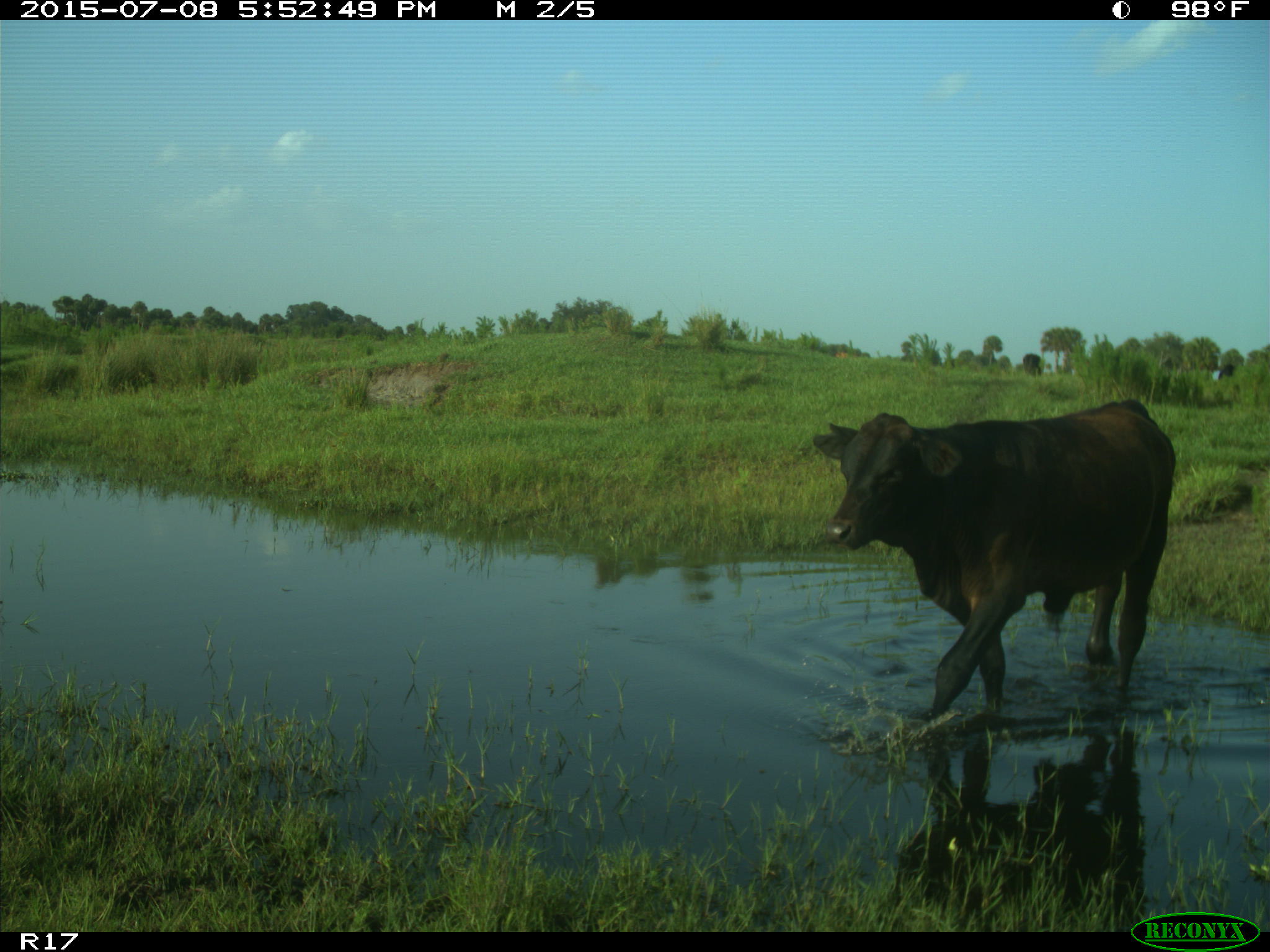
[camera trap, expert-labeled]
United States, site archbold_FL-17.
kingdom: Animalia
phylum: Chordata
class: Mammalia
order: Artiodactyla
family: Bovidae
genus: Bos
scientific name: Bos taurus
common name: domestic cow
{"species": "Bos taurus (domestic cow)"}